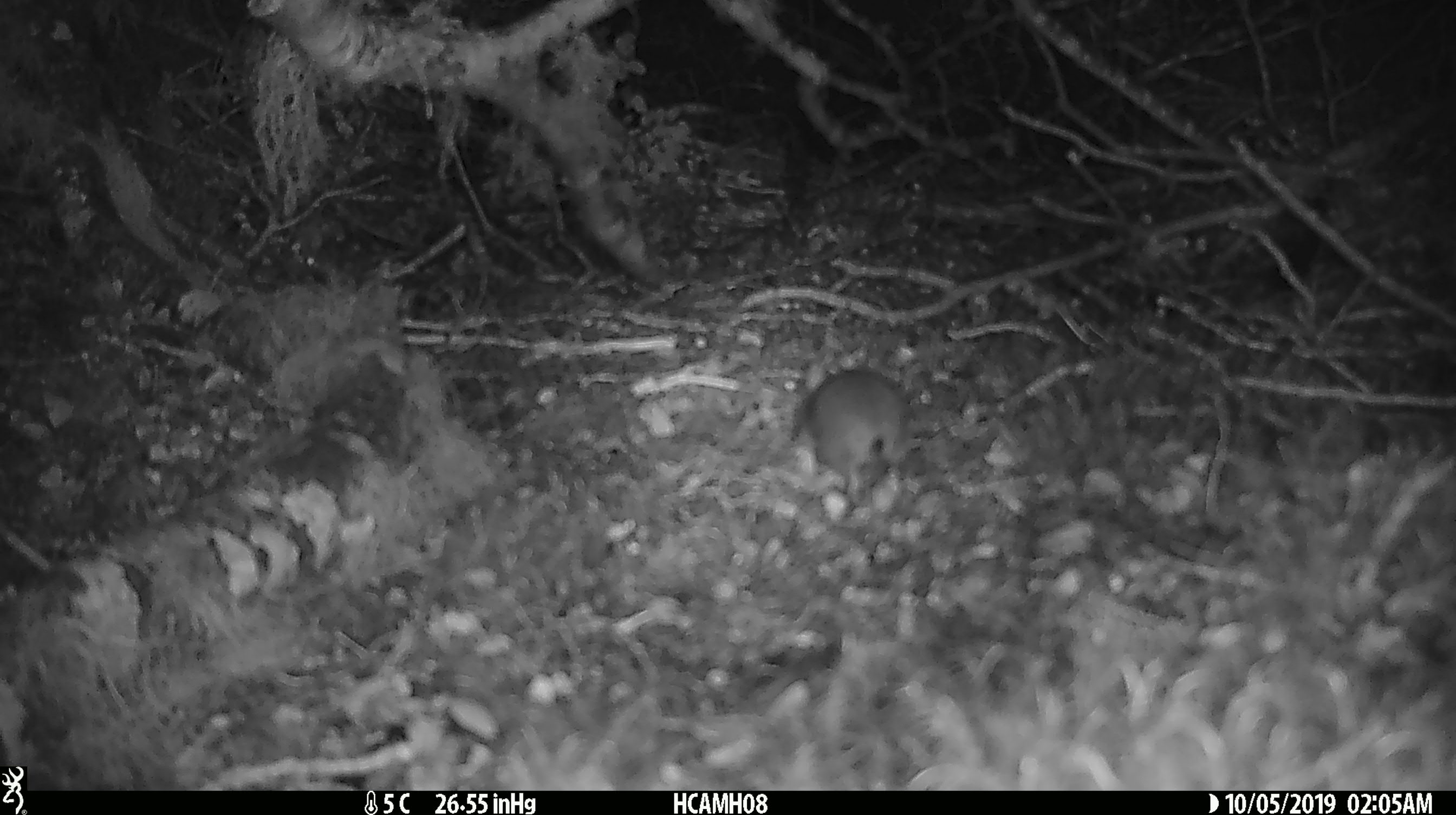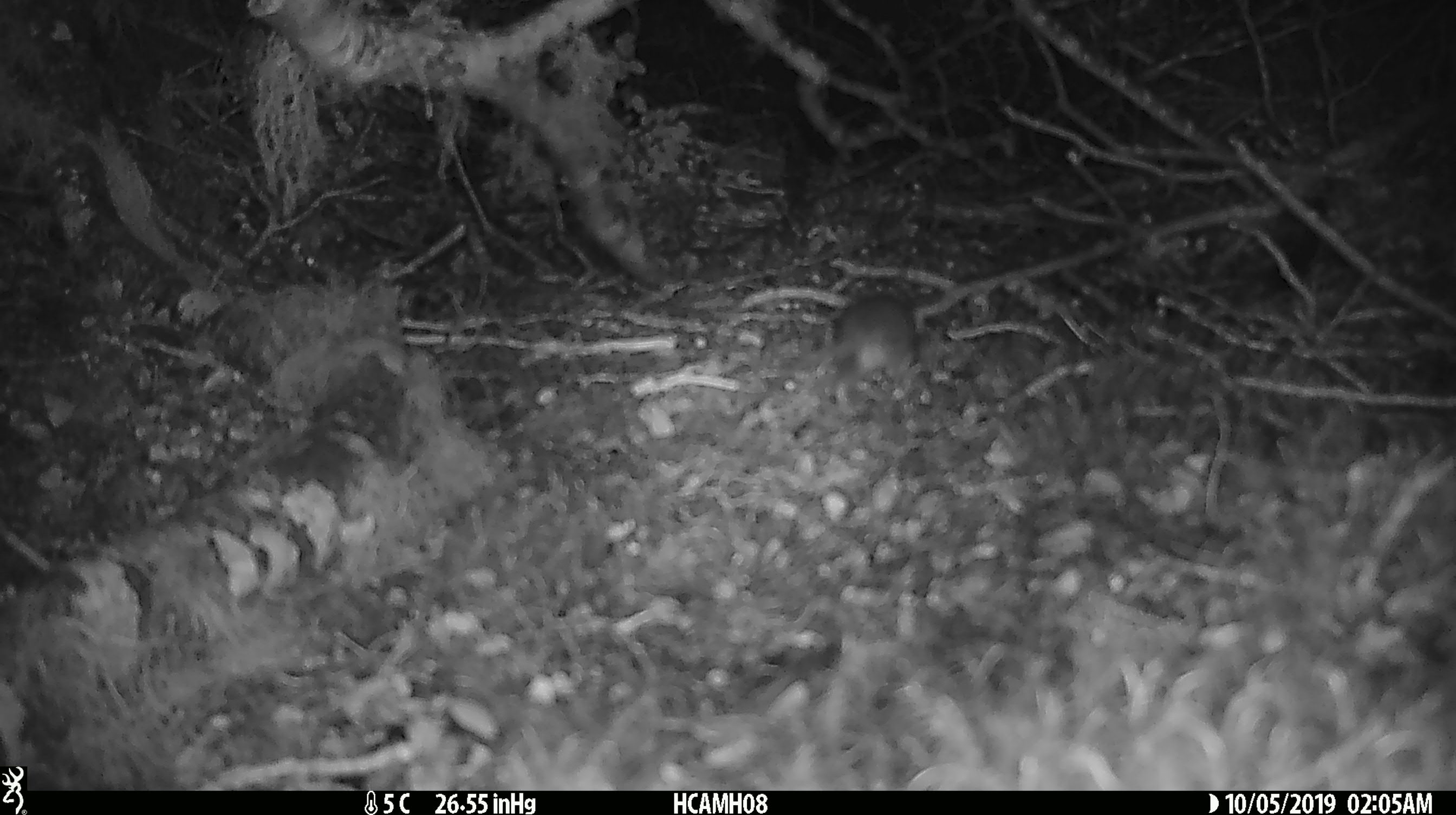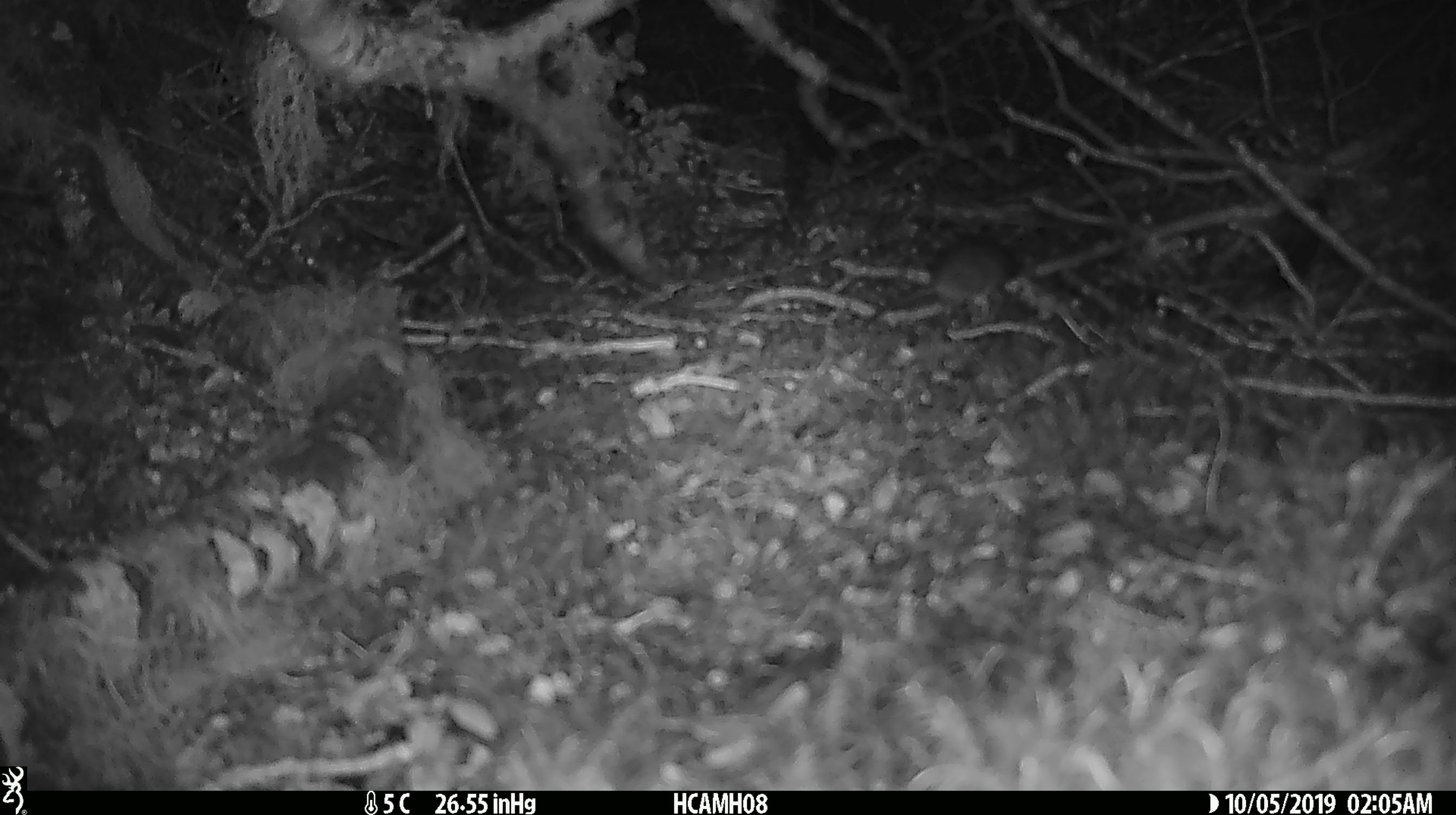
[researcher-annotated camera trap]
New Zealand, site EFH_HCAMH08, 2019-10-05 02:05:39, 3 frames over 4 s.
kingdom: Animalia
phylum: Chordata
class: Mammalia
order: Rodentia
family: Muridae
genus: Mus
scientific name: Mus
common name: mouse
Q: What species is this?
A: Mouse (Mus).